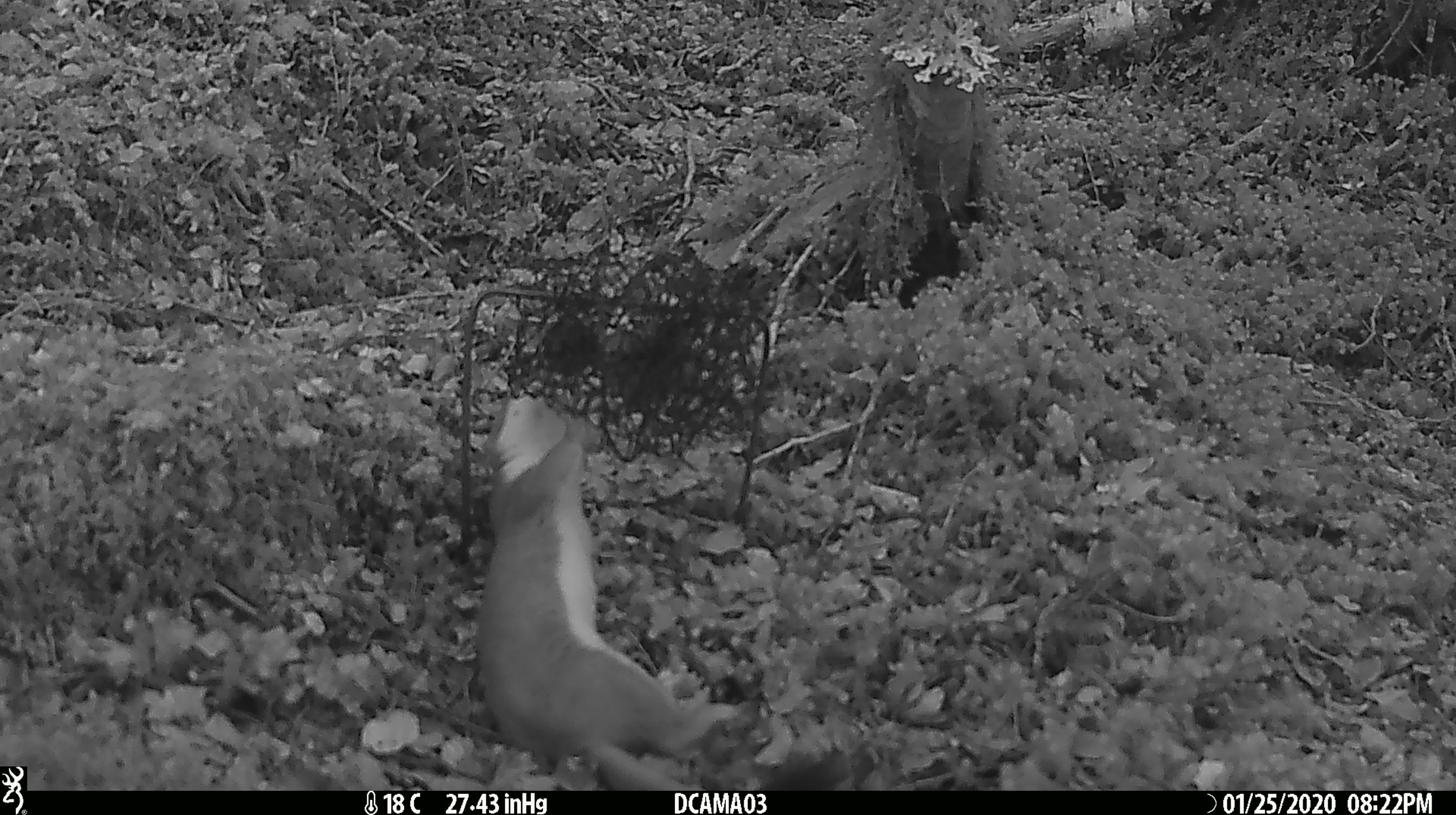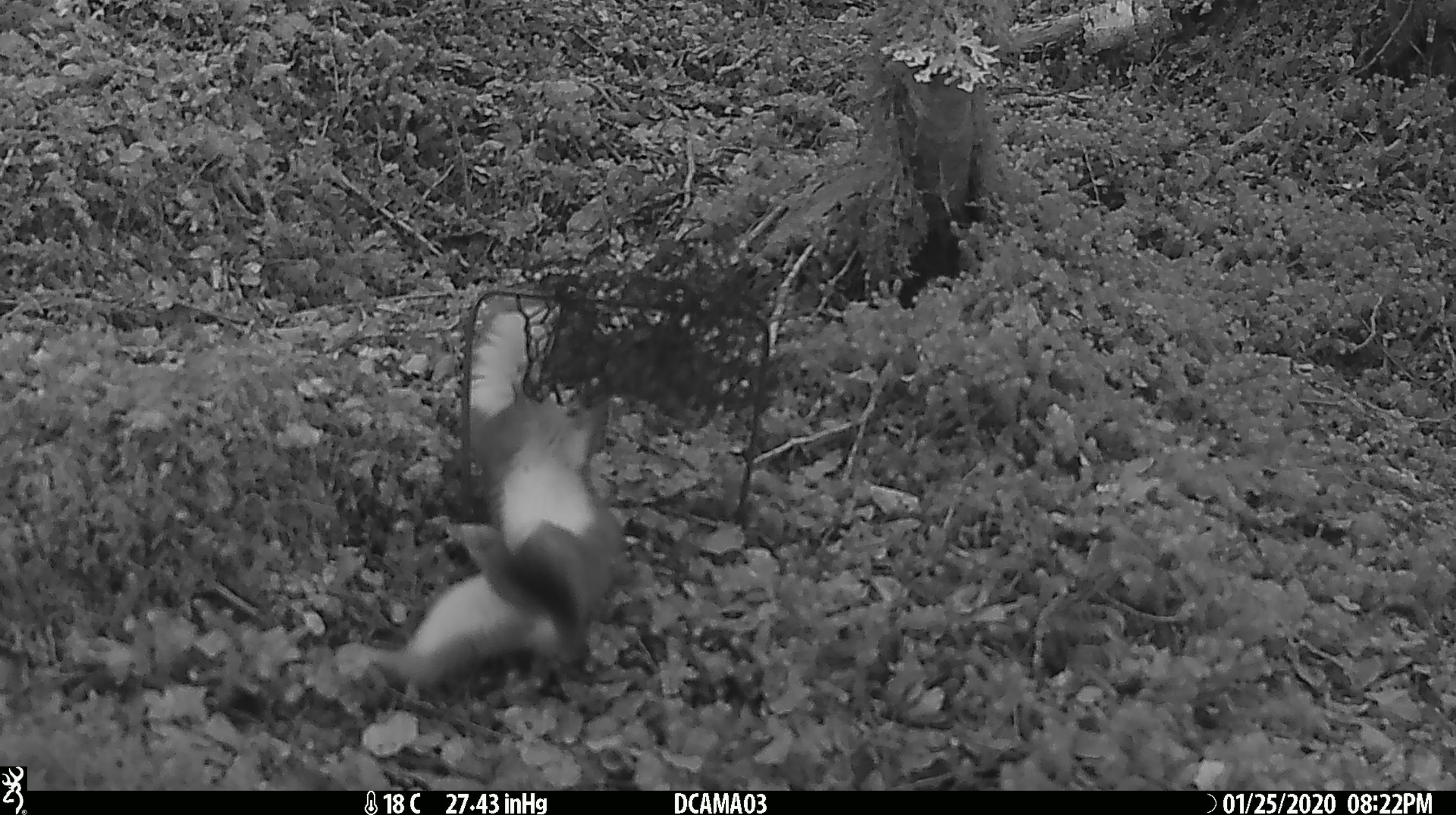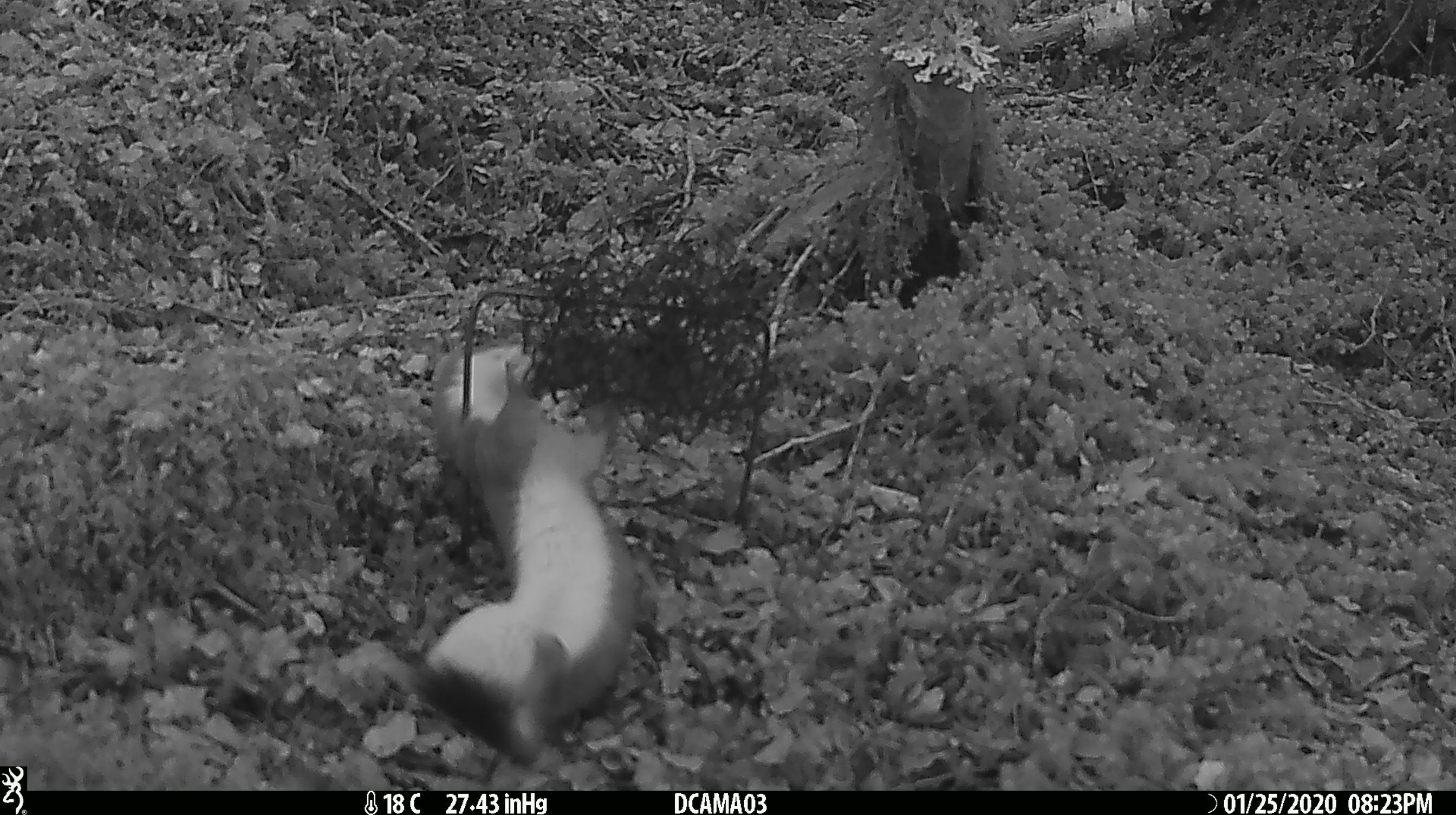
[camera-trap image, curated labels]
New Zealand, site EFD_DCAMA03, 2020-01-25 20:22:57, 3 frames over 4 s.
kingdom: Animalia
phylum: Chordata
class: Mammalia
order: Carnivora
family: Mustelidae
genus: Mustela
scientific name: Mustela erminea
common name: stoat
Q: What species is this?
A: Stoat (Mustela erminea).